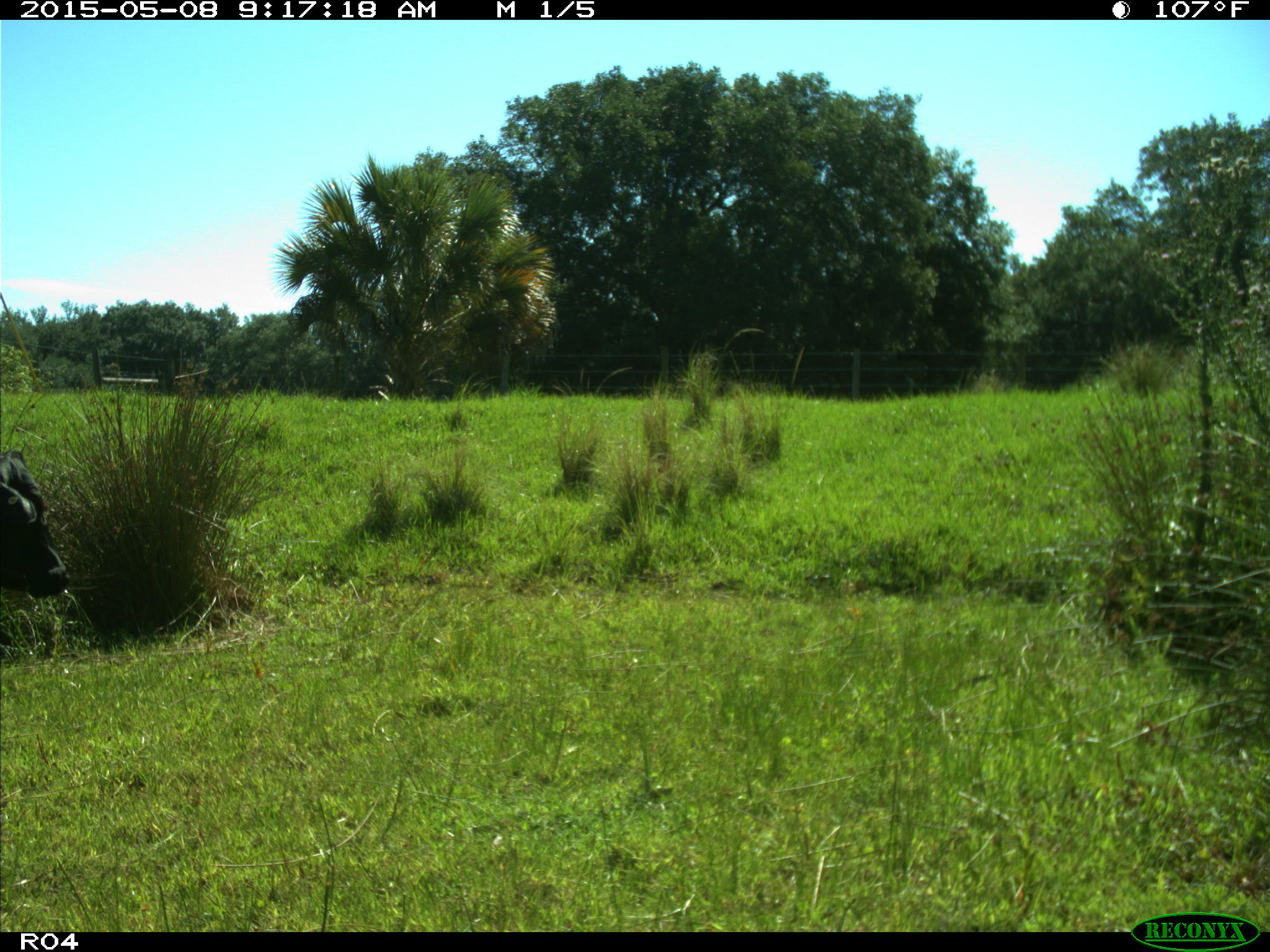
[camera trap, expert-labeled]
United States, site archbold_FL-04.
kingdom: Animalia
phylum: Chordata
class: Mammalia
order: Artiodactyla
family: Bovidae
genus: Bos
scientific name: Bos taurus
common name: domestic cow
Bos taurus (domestic cow).